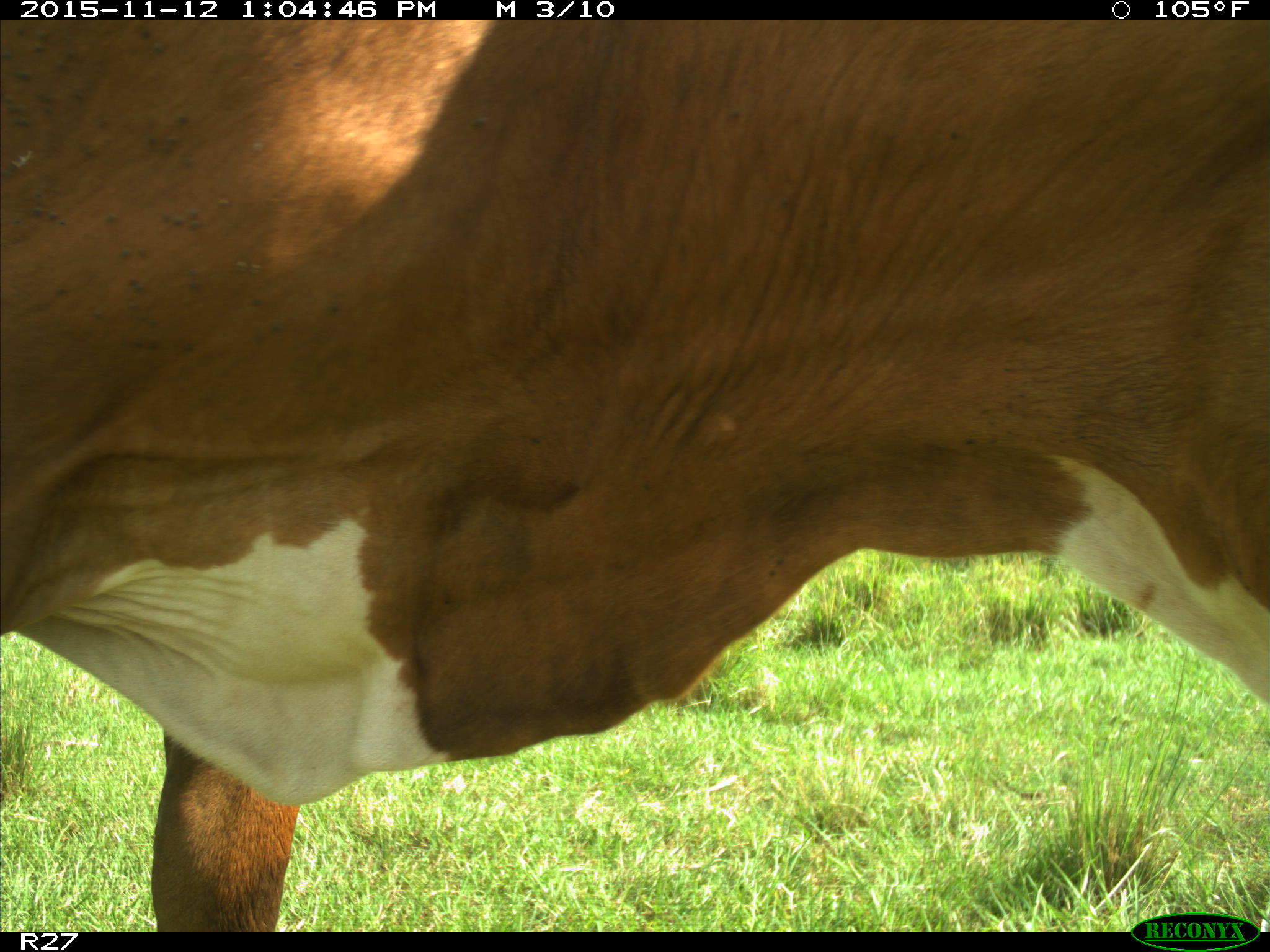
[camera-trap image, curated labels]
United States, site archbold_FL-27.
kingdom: Animalia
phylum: Chordata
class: Mammalia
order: Artiodactyla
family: Bovidae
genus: Bos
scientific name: Bos taurus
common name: domestic cow